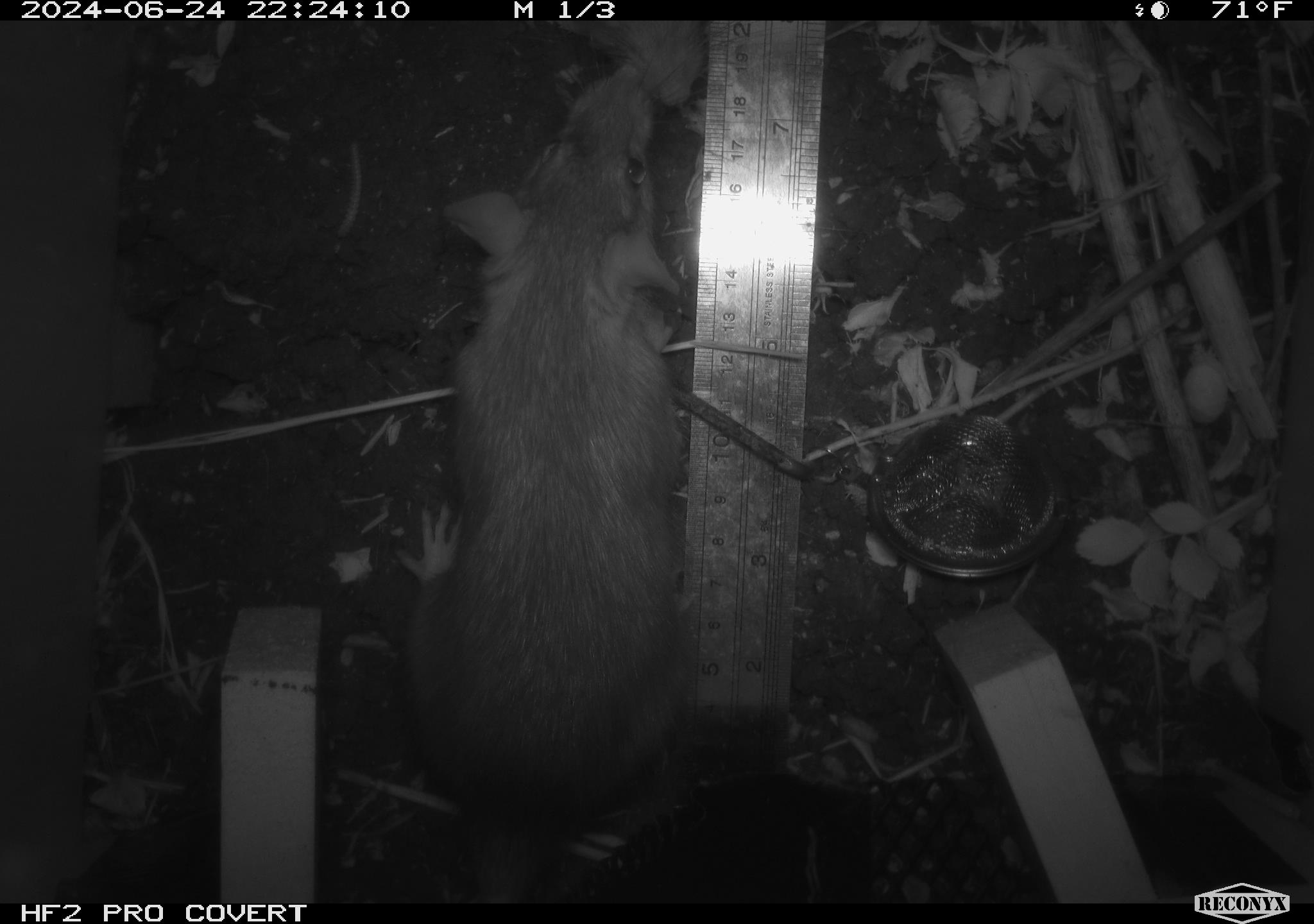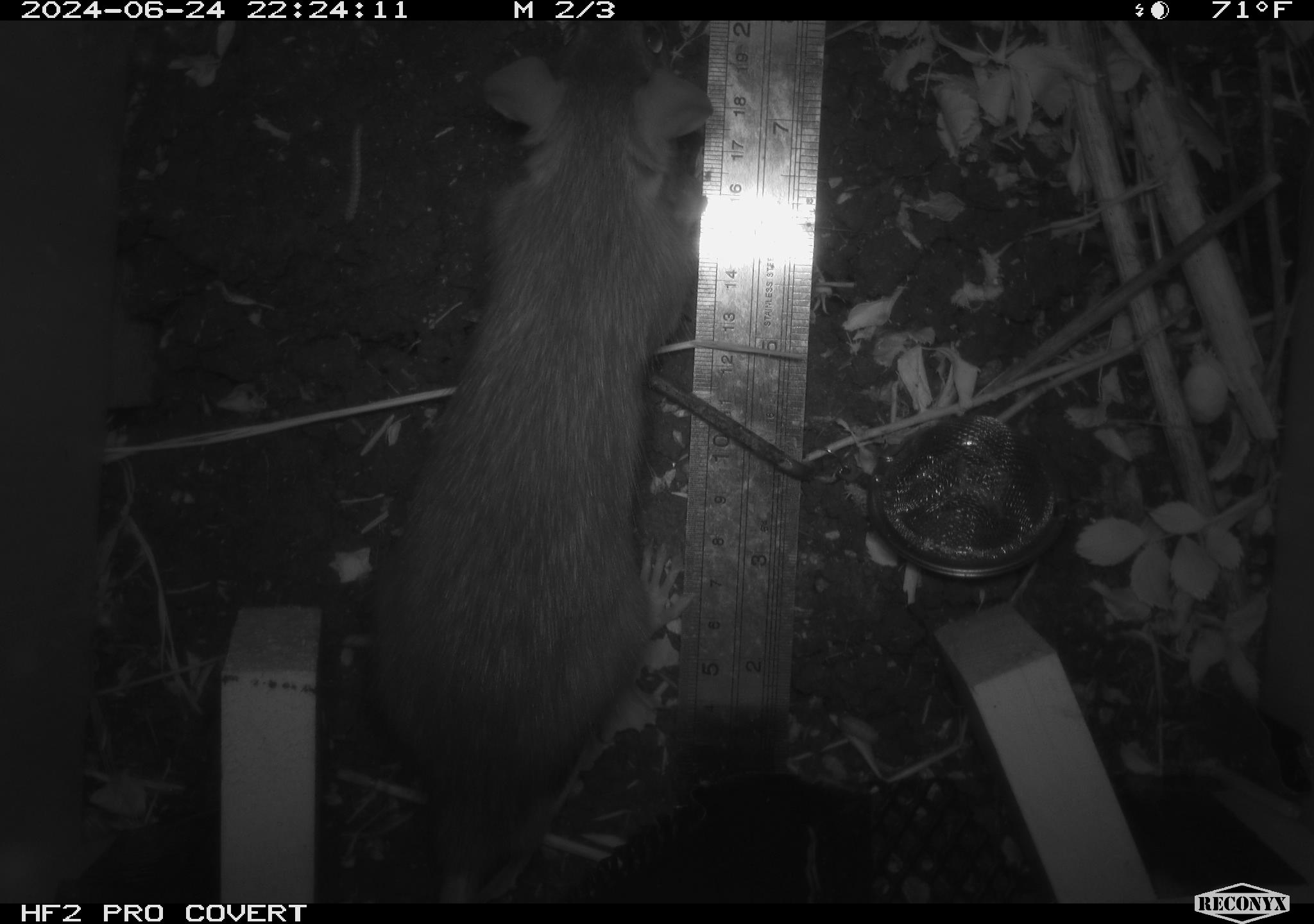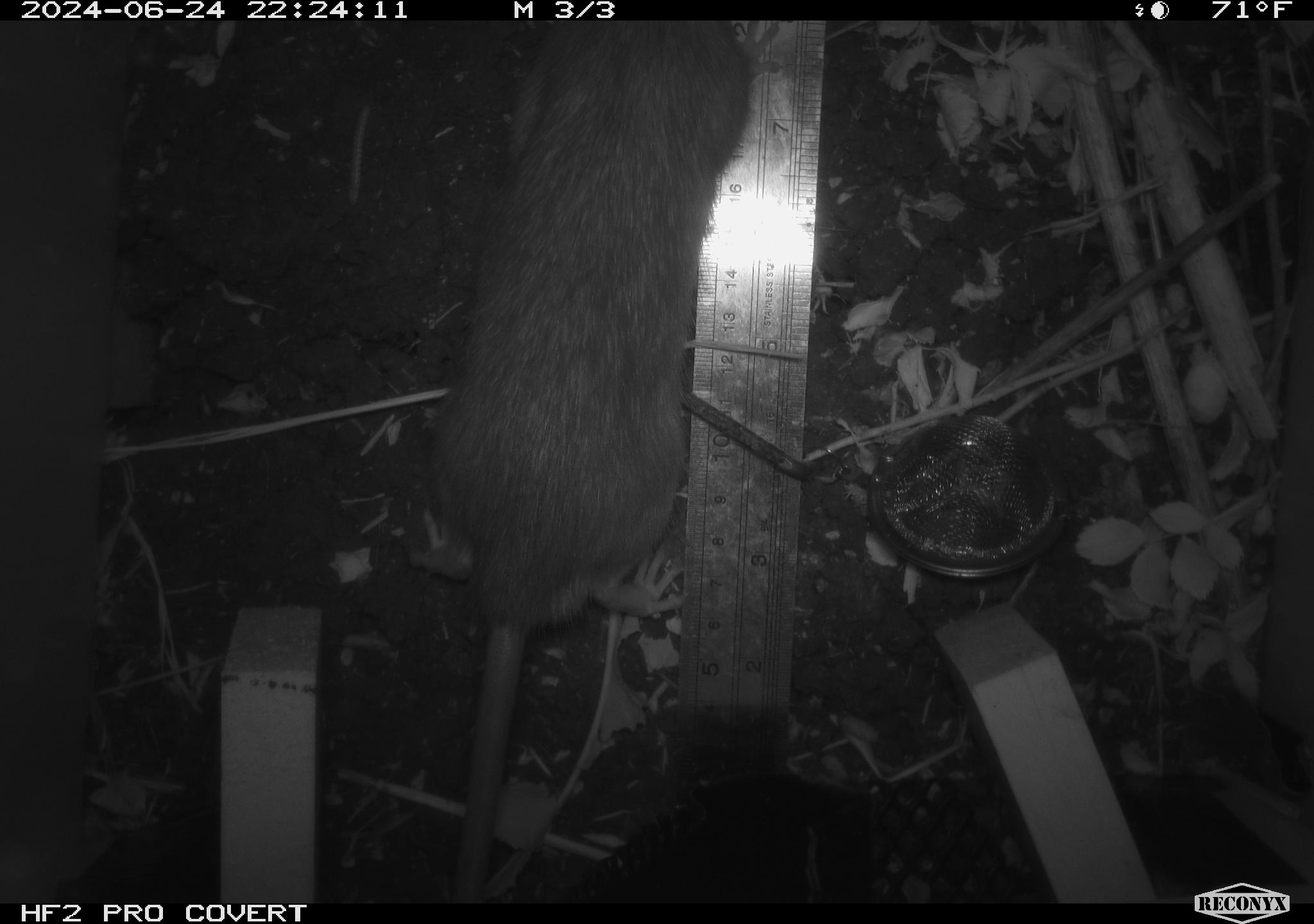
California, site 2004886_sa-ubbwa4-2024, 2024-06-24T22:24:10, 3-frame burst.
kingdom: Animalia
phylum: Chordata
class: Mammalia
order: Rodentia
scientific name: Rodentia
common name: woodrat or rat or mouse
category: woodrat or rat or mouse species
Woodrat or rat or mouse species (woodrat or rat or mouse) (Rodentia).